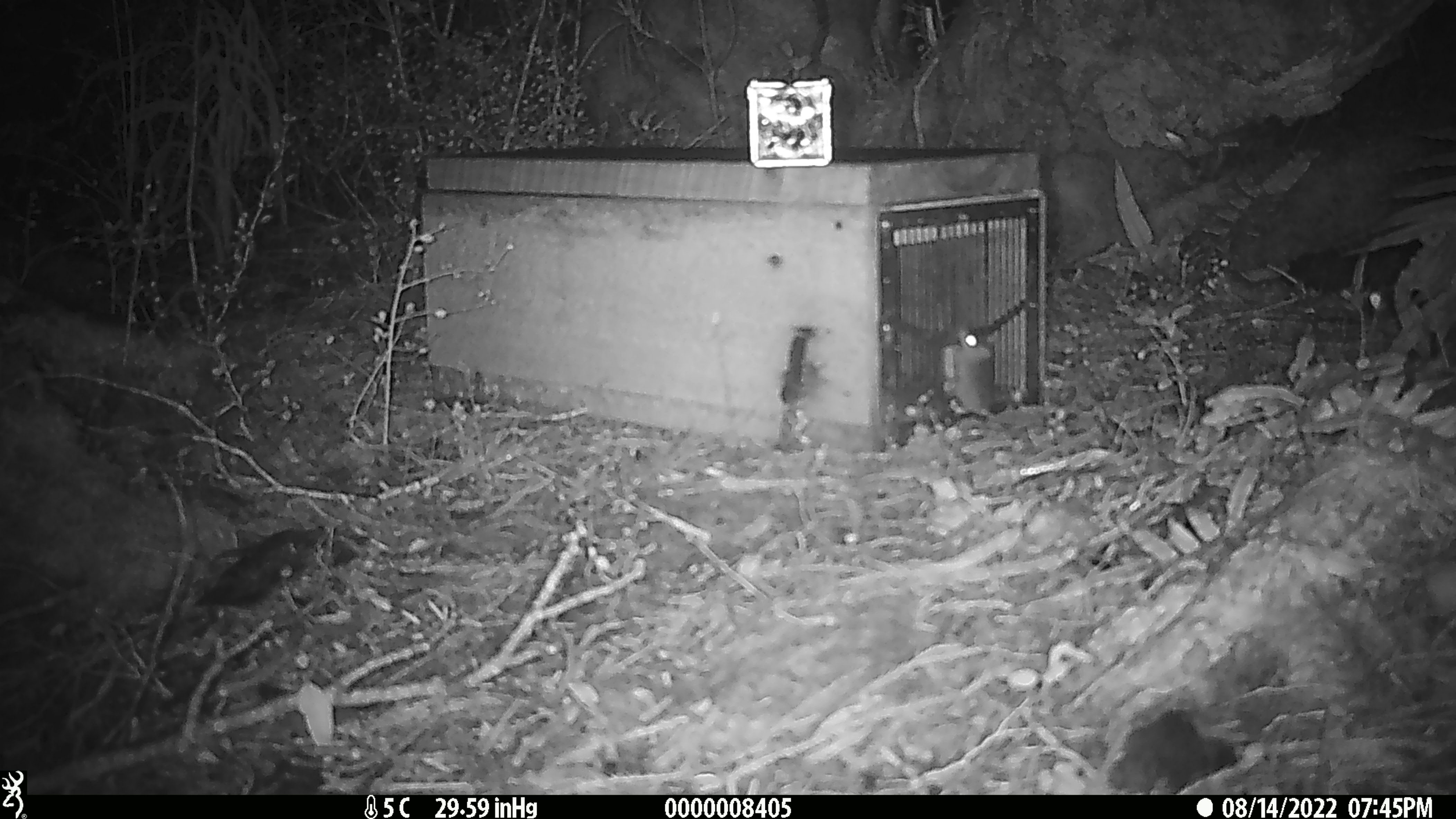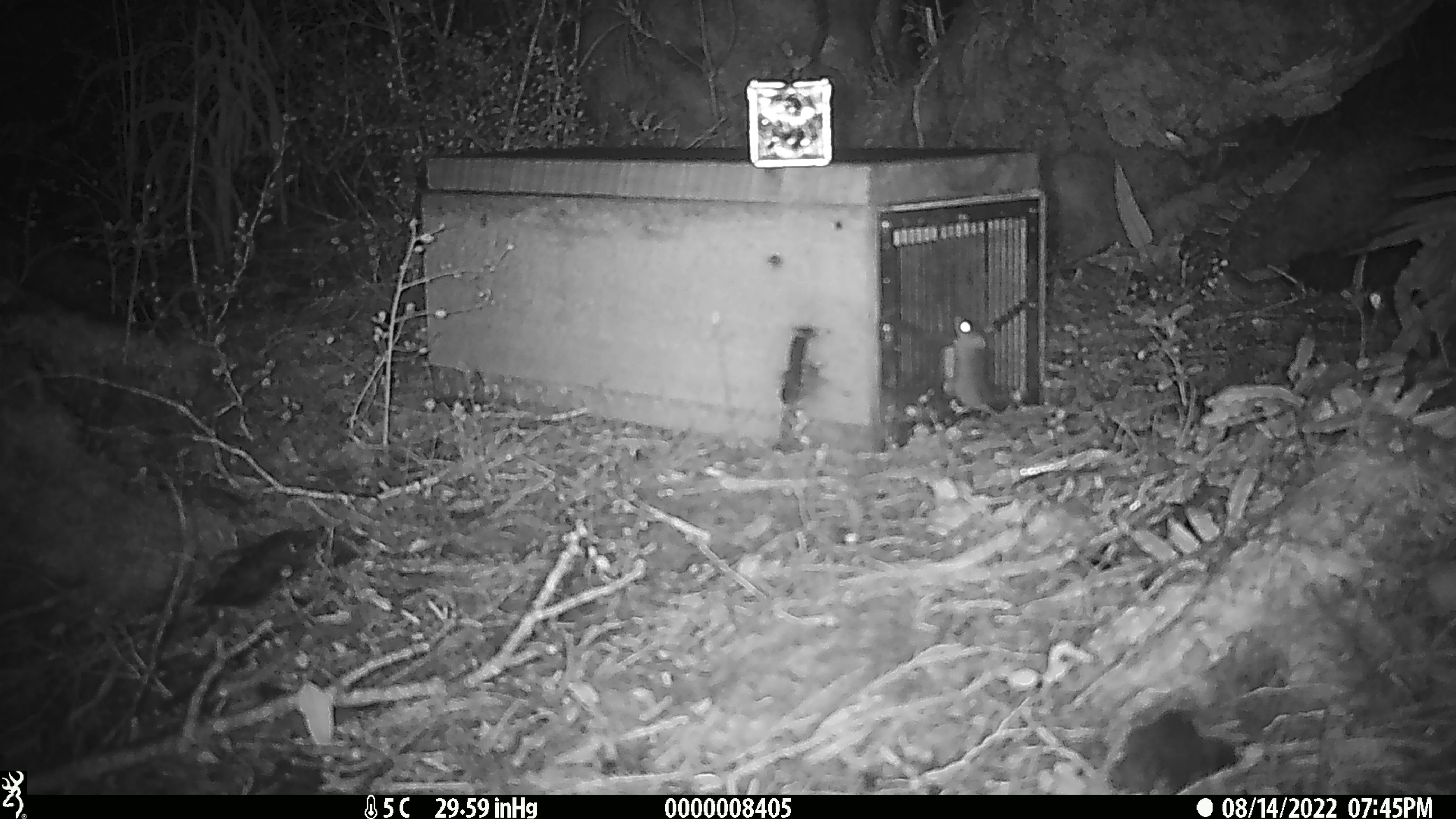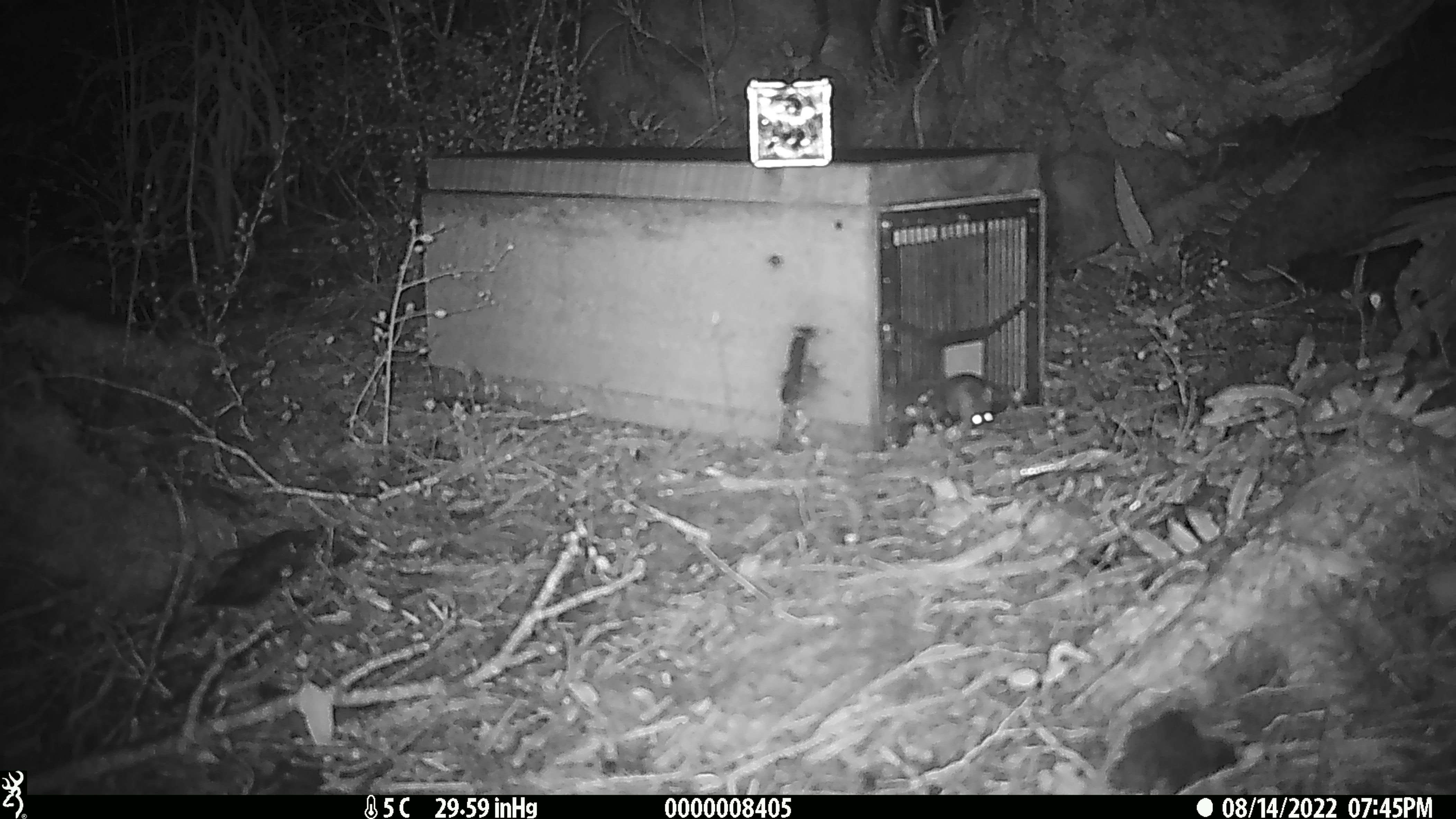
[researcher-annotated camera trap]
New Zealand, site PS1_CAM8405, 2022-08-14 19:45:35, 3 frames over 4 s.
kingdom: Animalia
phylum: Chordata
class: Mammalia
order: Rodentia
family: Muridae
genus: Mus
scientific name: Mus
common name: mouse